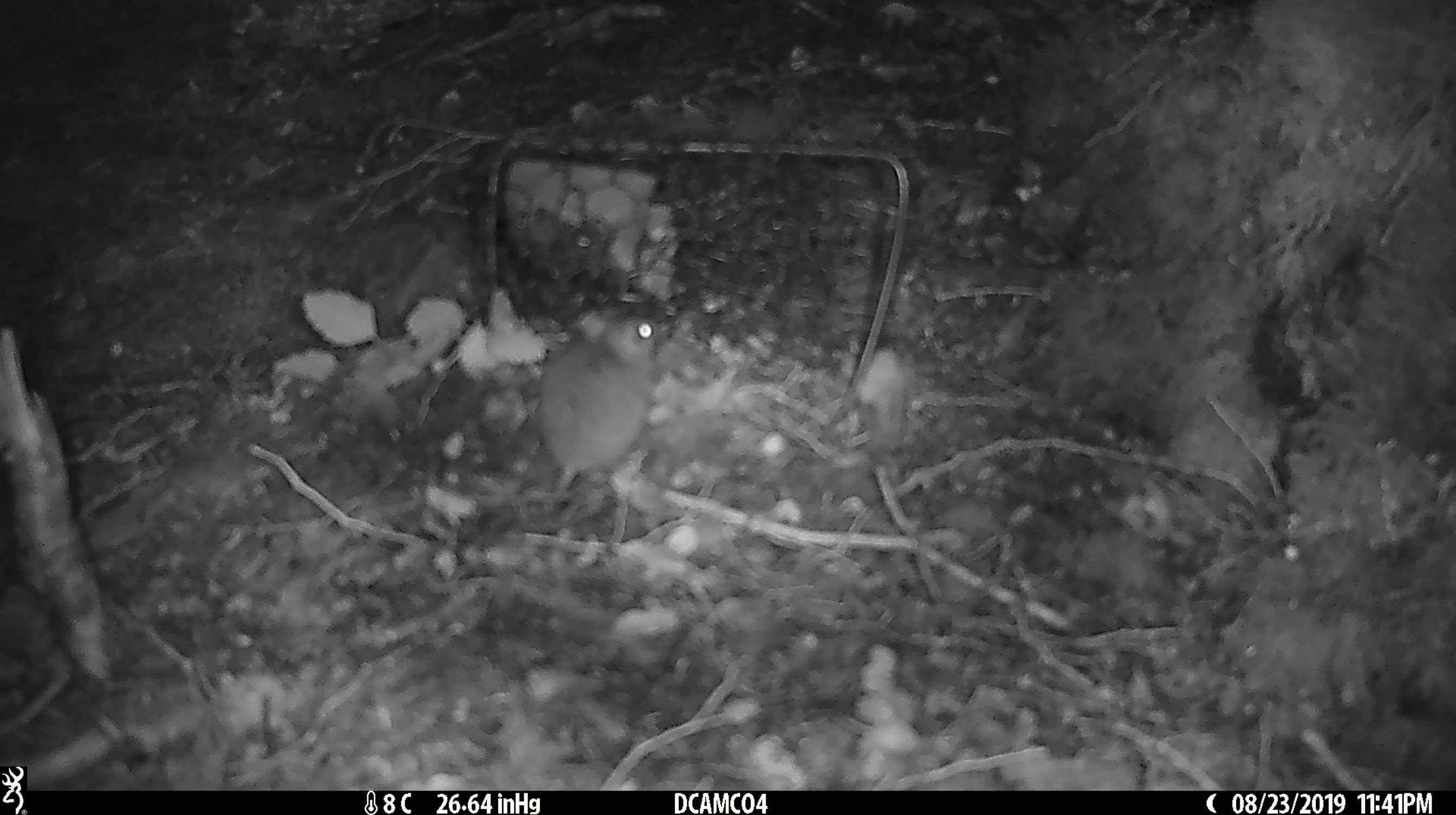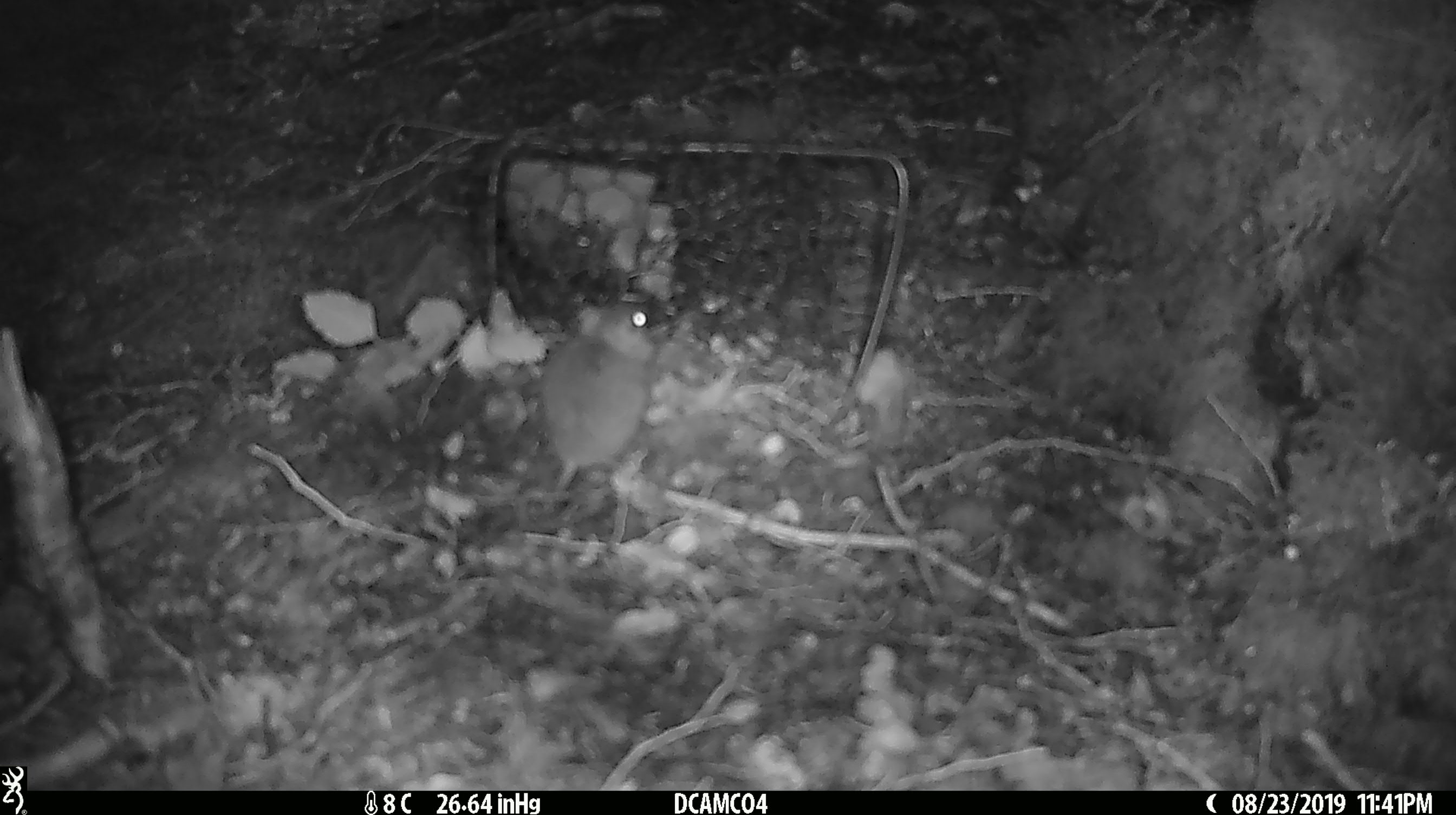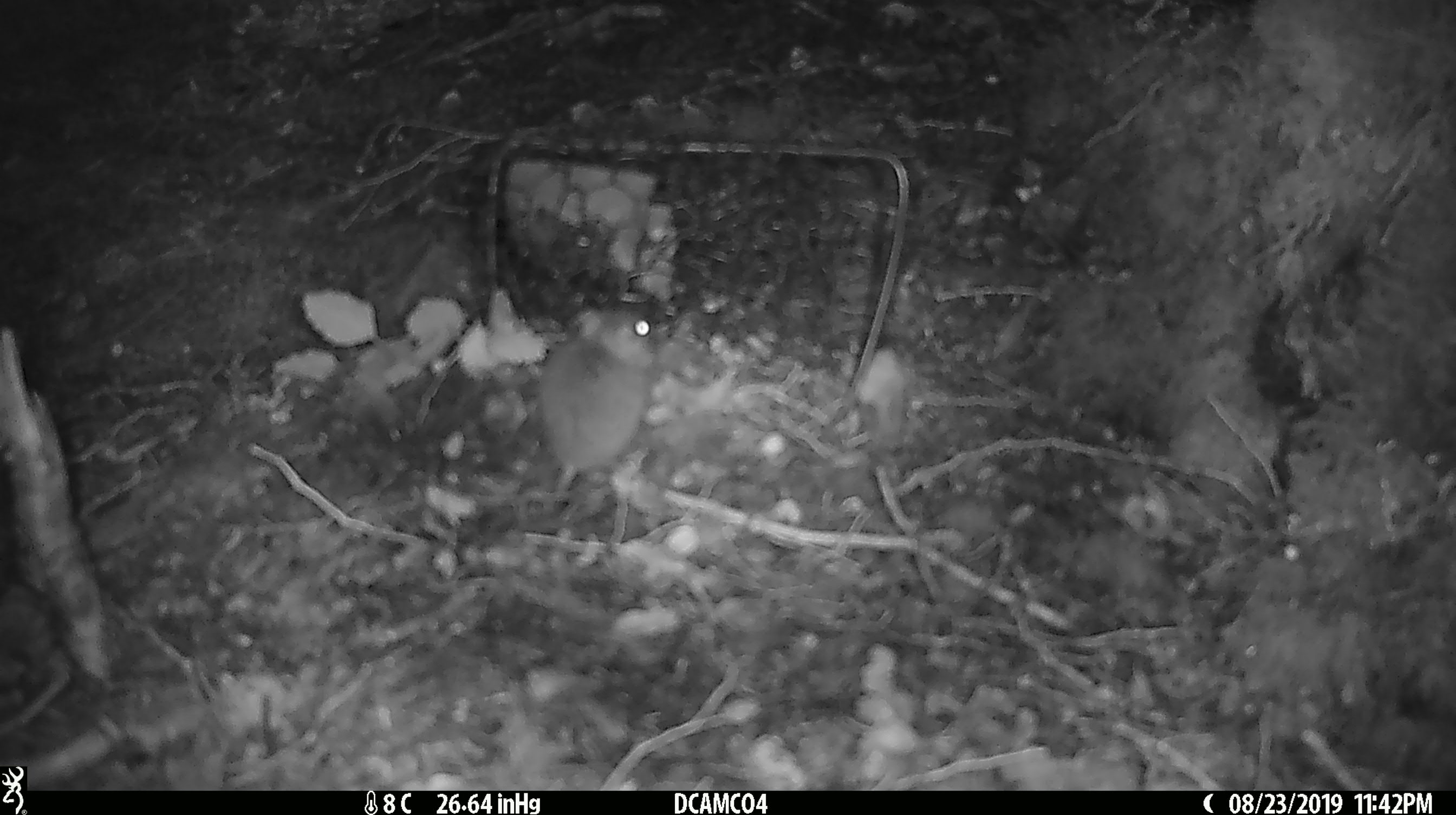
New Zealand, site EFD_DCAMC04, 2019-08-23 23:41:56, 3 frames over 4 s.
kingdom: Animalia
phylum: Chordata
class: Mammalia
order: Rodentia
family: Muridae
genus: Mus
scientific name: Mus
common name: mouse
Mouse (Mus).